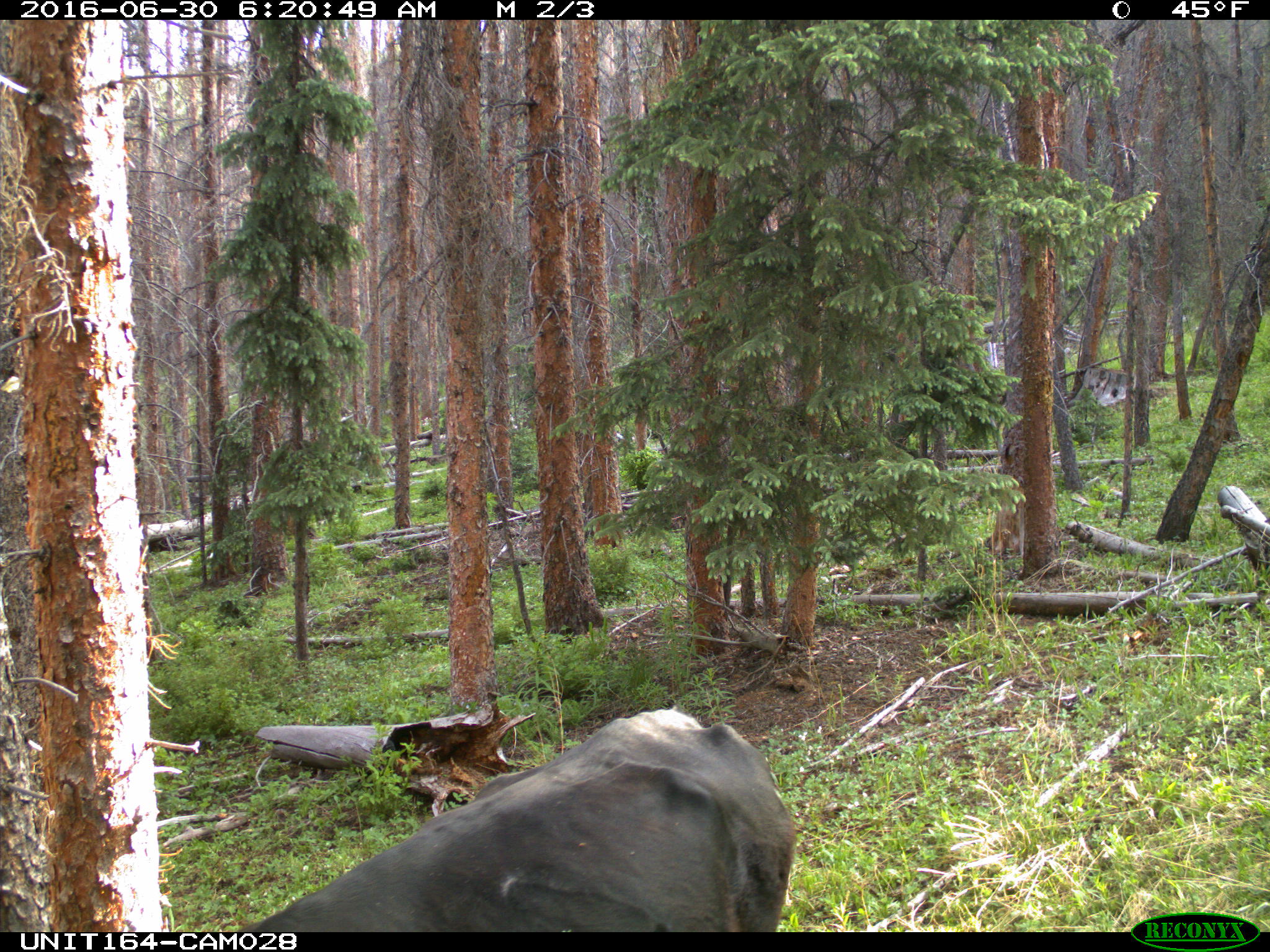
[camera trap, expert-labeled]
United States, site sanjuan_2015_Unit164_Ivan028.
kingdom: Animalia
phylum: Chordata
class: Mammalia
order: Artiodactyla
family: Bovidae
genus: Bos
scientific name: Bos taurus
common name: domestic cow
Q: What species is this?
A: Bos taurus (domestic cow).